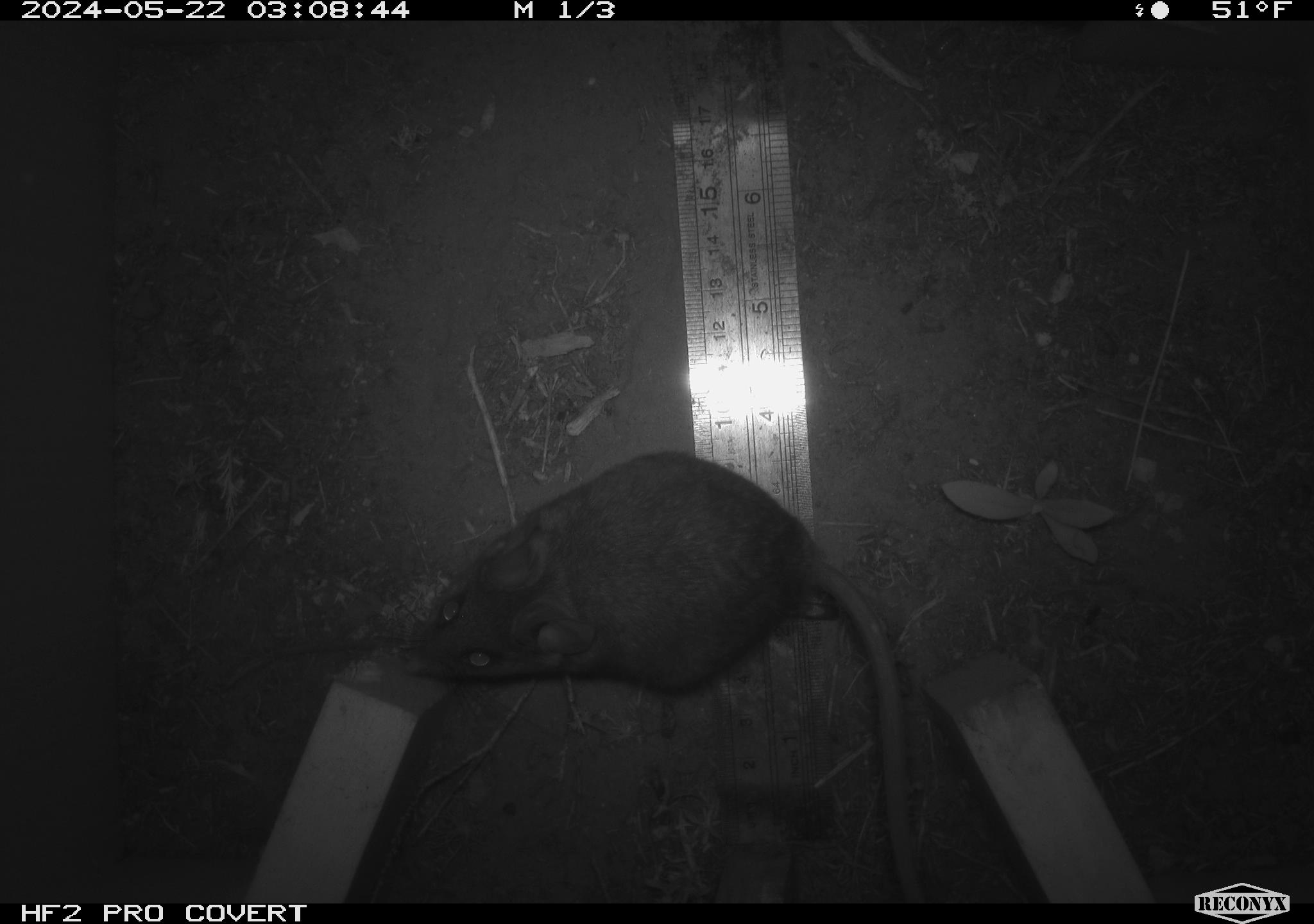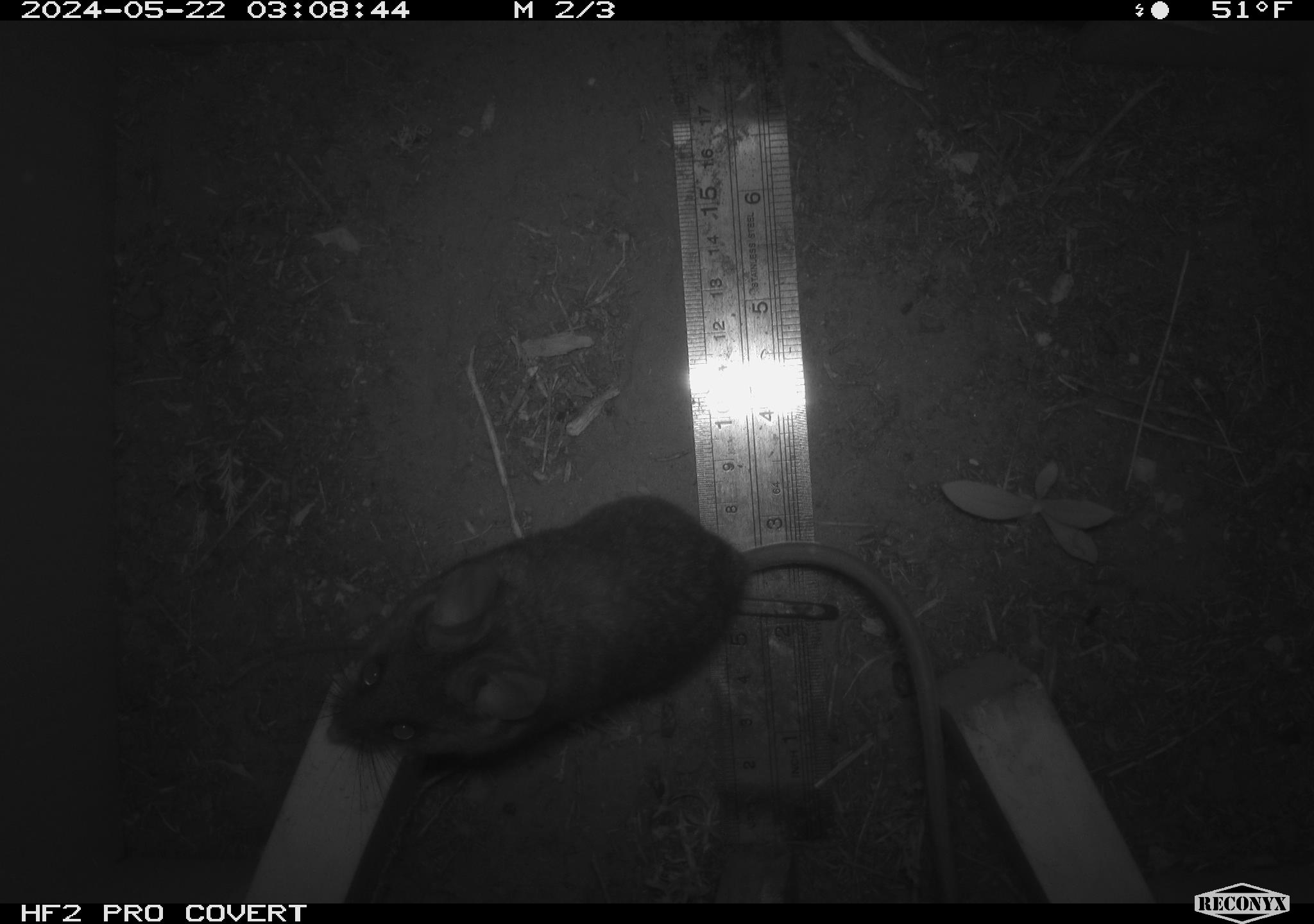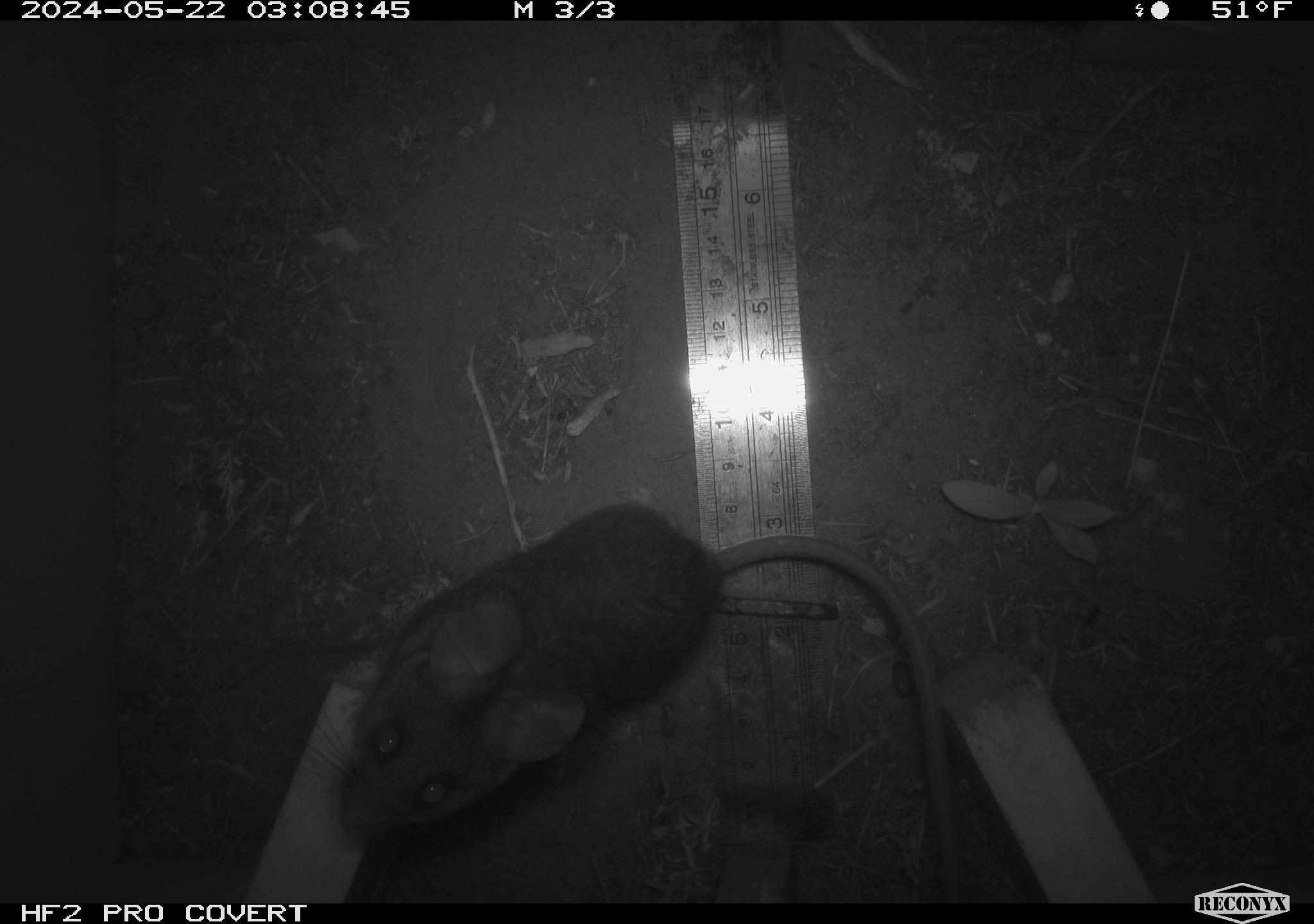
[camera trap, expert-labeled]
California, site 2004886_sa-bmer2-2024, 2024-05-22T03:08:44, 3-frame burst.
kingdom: Animalia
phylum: Chordata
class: Mammalia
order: Rodentia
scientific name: Rodentia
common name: woodrat or rat or mouse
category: woodrat or rat or mouse species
Woodrat or rat or mouse species (woodrat or rat or mouse) (Rodentia).